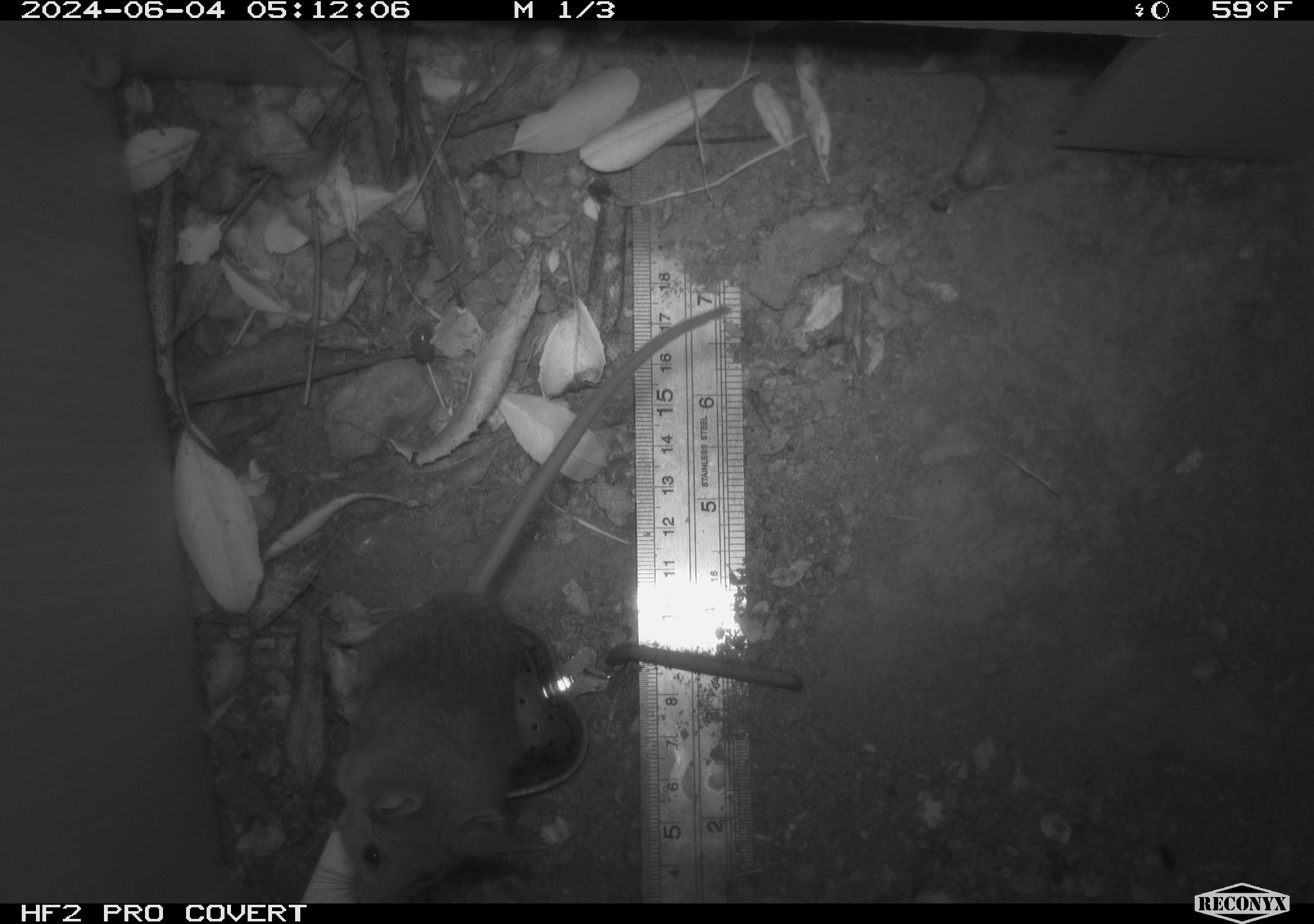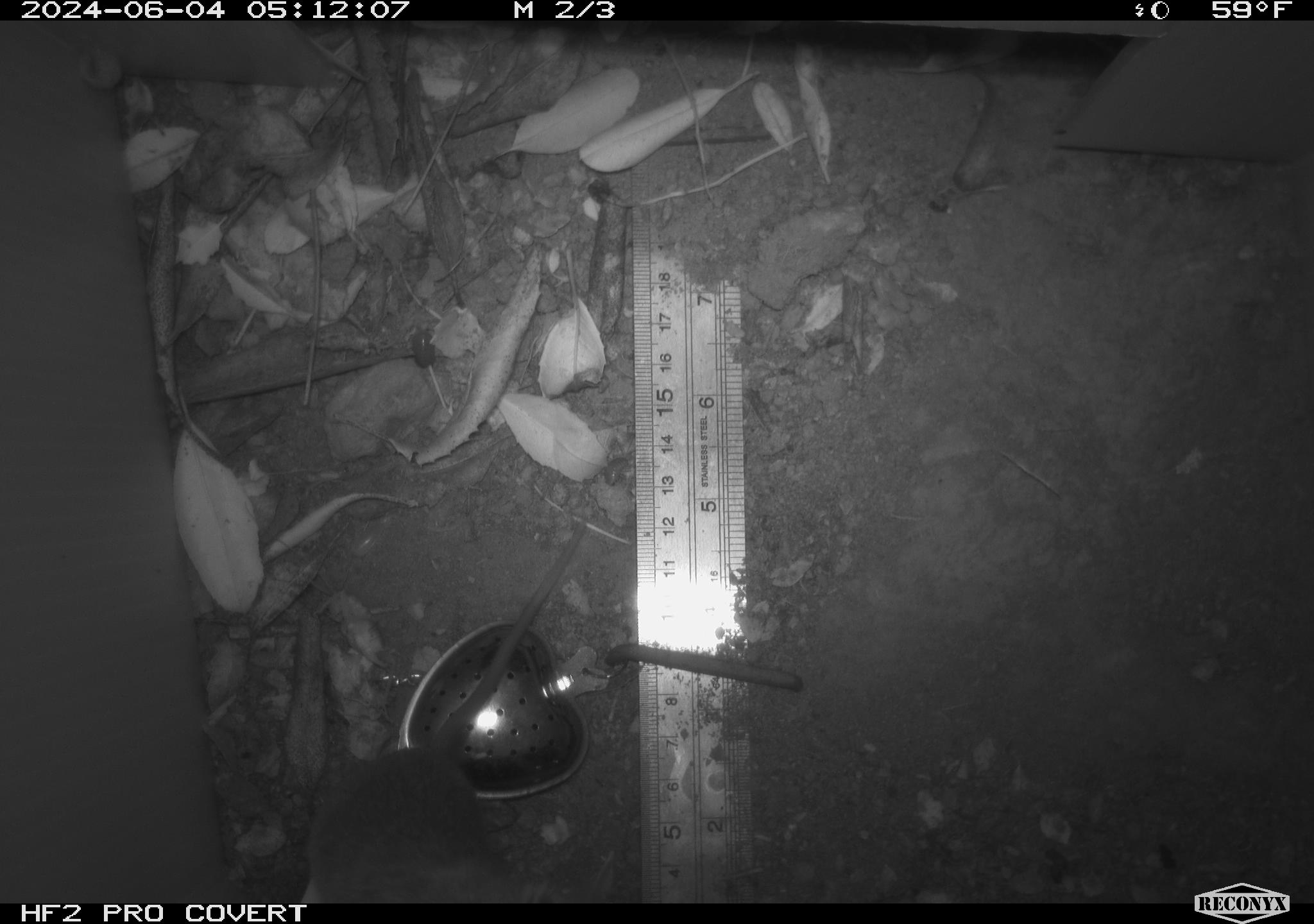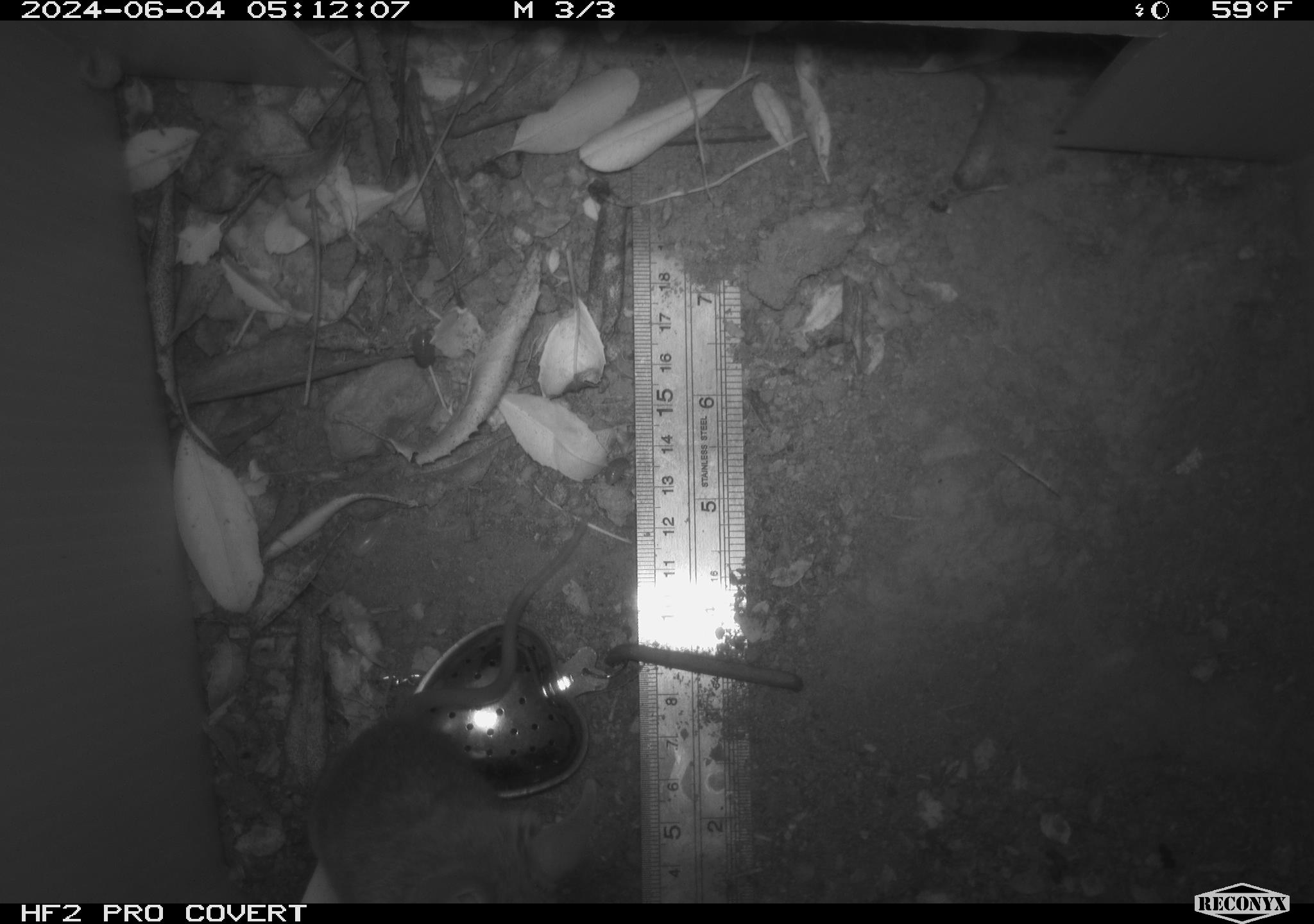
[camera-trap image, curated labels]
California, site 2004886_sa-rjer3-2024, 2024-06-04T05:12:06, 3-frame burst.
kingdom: Animalia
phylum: Chordata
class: Mammalia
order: Rodentia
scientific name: Rodentia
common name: mouse species